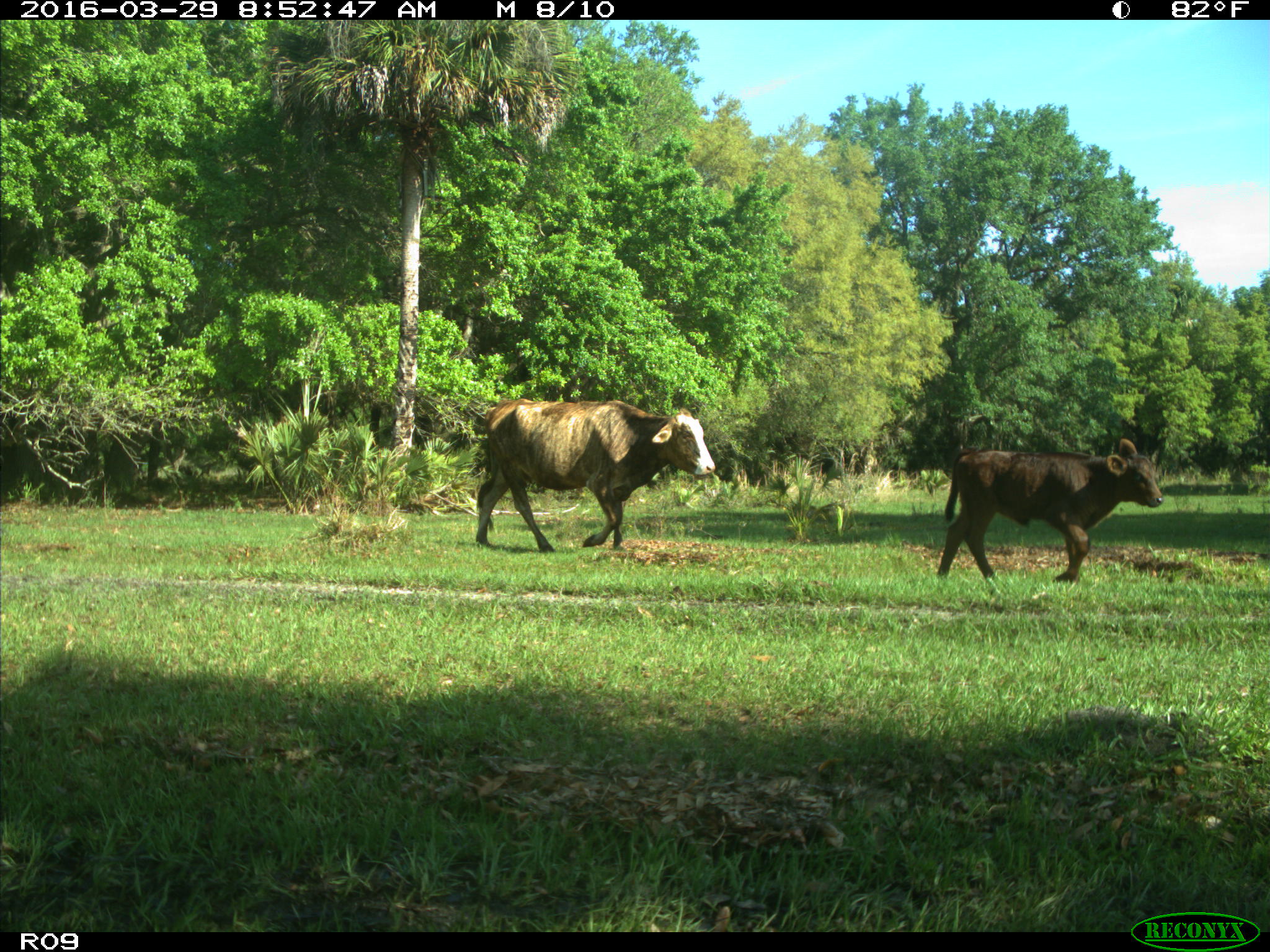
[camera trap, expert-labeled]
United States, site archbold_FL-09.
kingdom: Animalia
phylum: Chordata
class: Mammalia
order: Artiodactyla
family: Bovidae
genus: Bos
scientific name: Bos taurus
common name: domestic cow